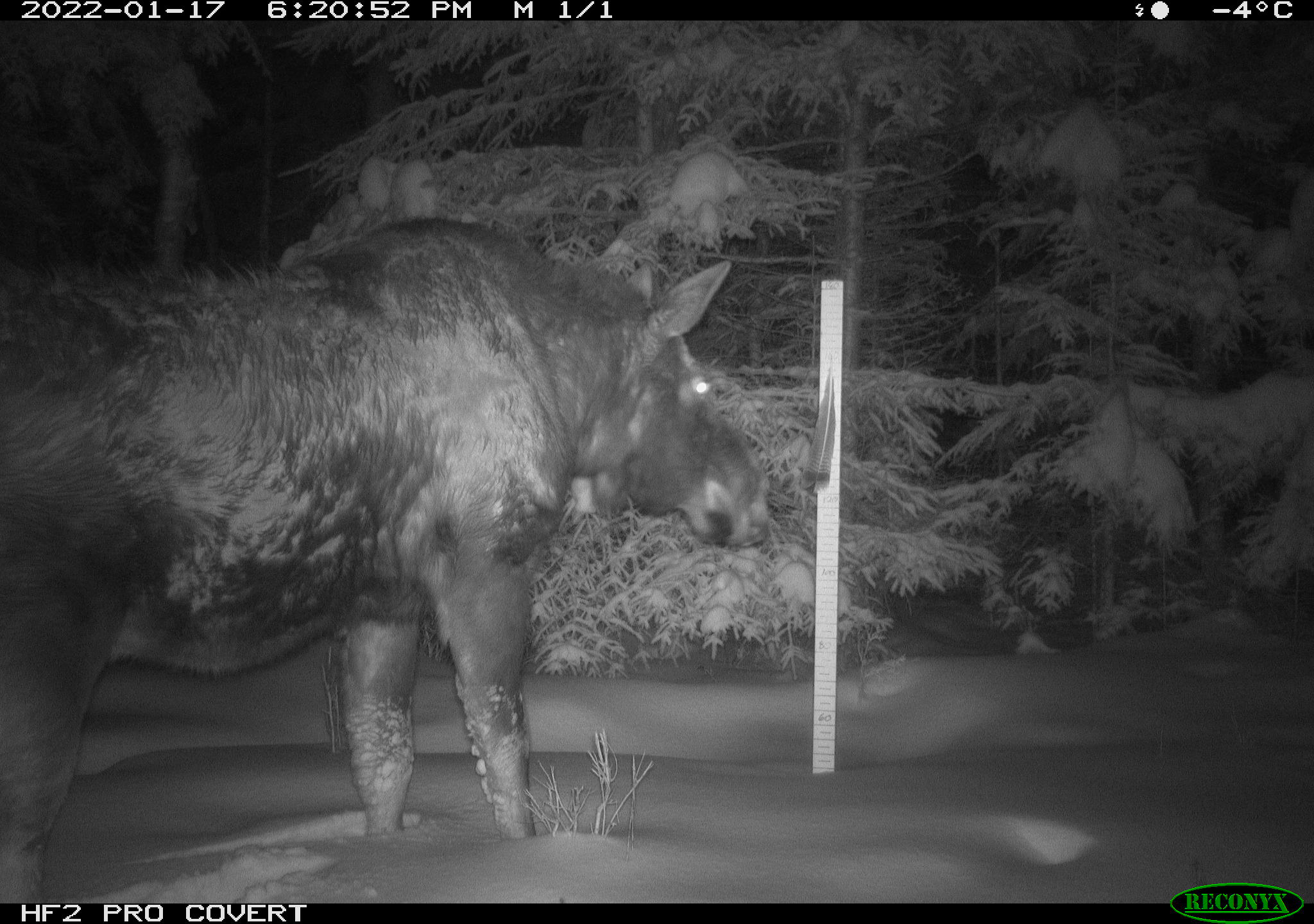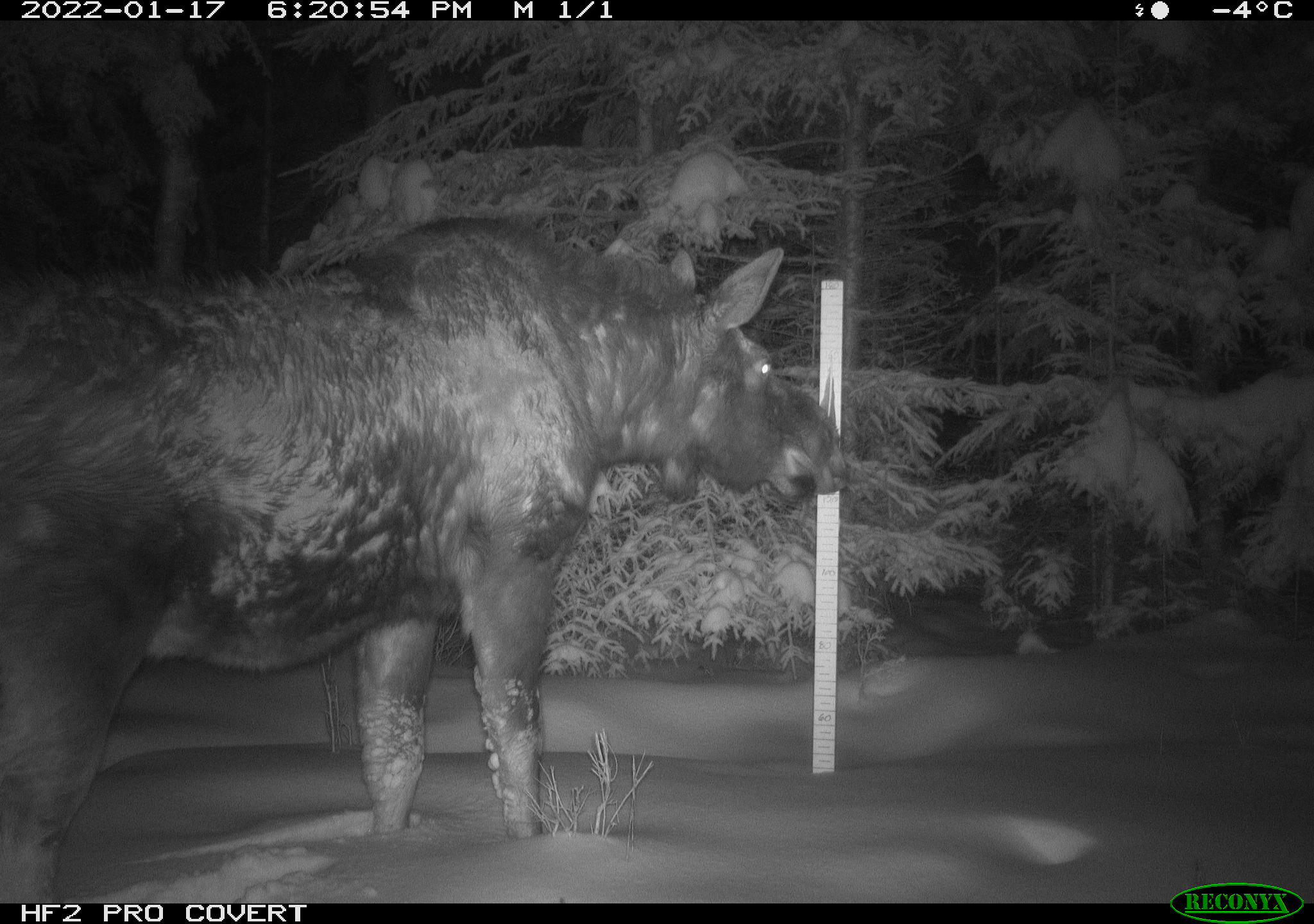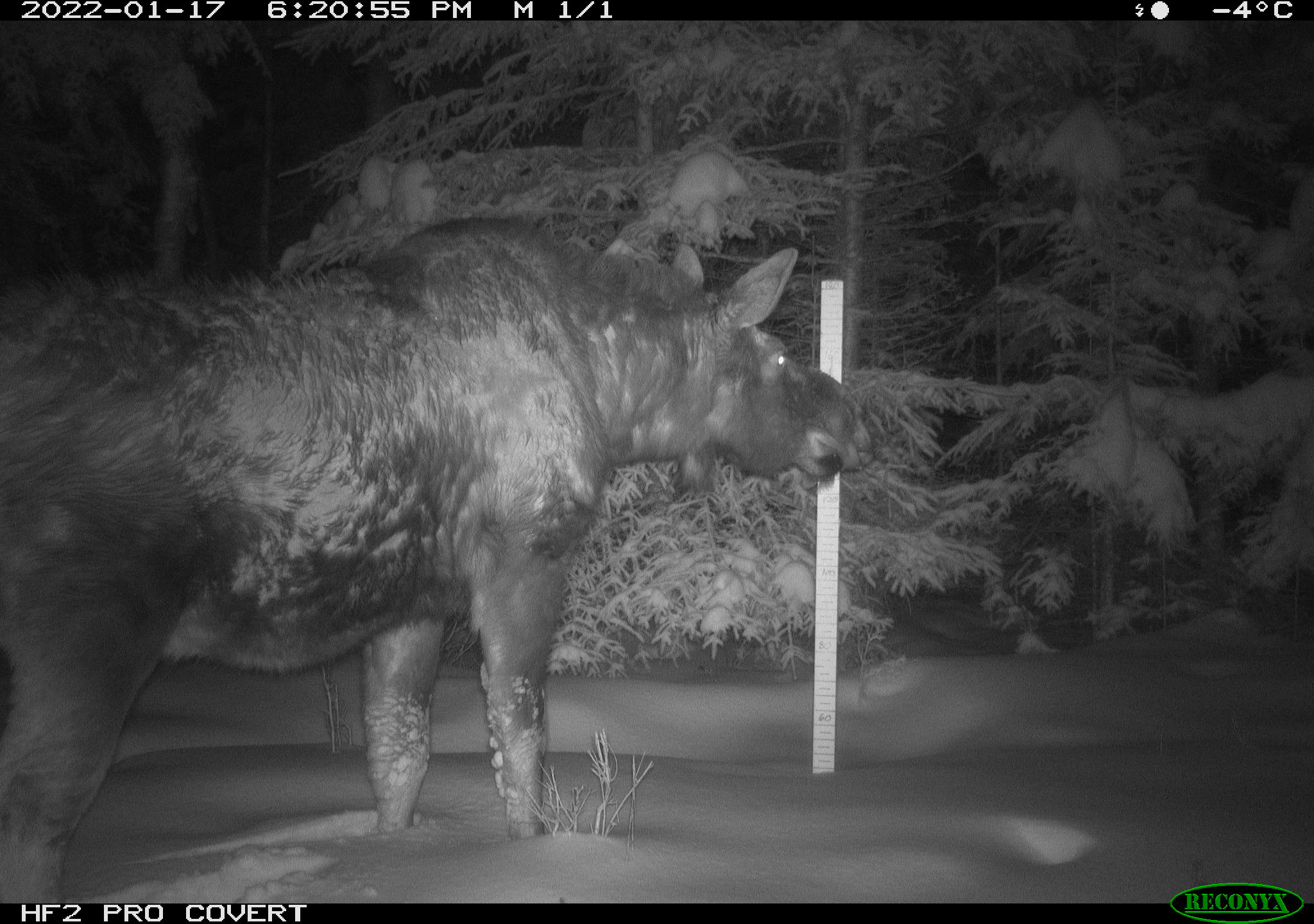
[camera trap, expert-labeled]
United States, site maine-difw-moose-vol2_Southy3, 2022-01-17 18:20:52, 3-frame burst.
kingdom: Animalia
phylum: Chordata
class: Mammalia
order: Artiodactyla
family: Cervidae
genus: Alces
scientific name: Alces alces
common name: moose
Moose (Alces alces).